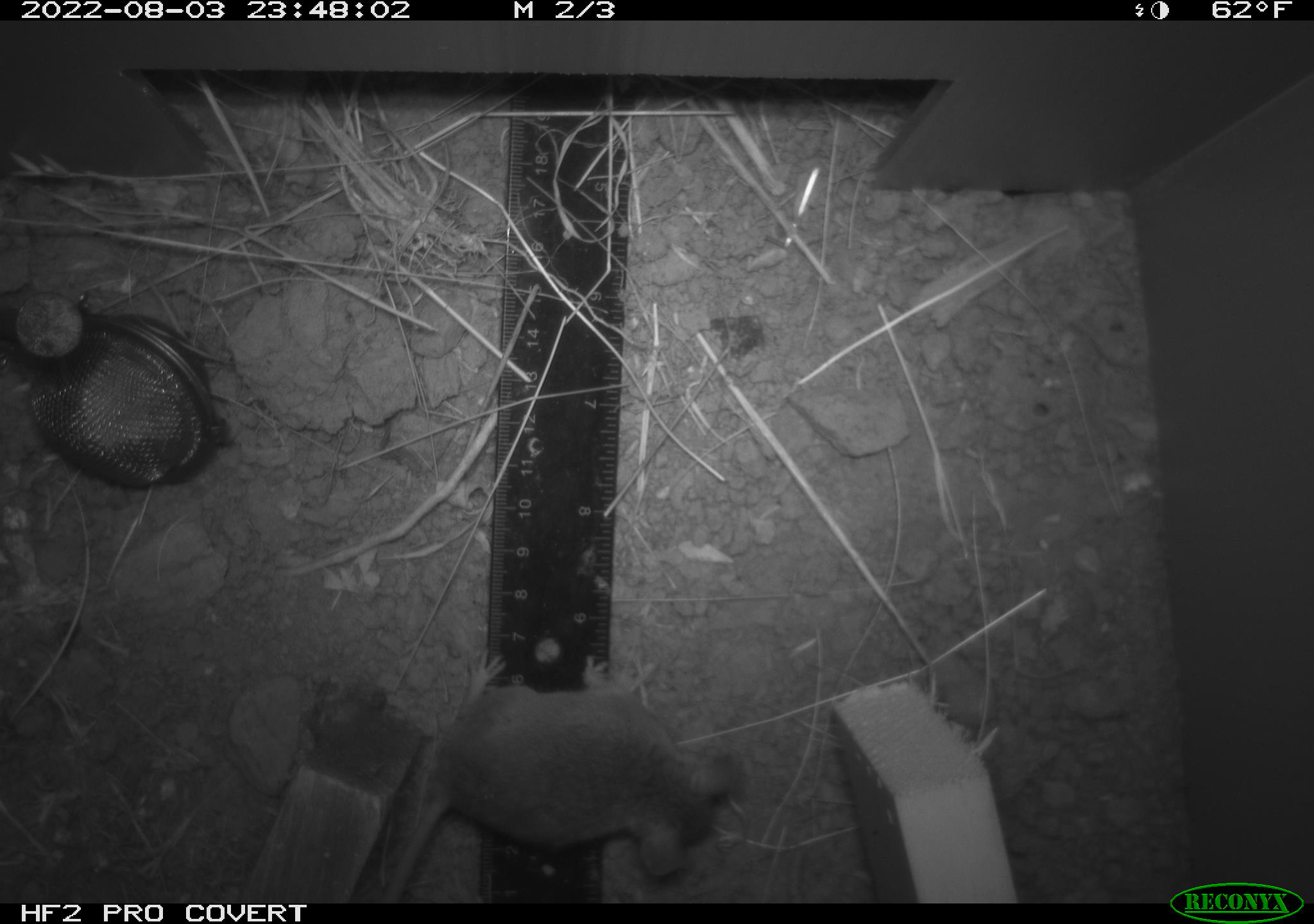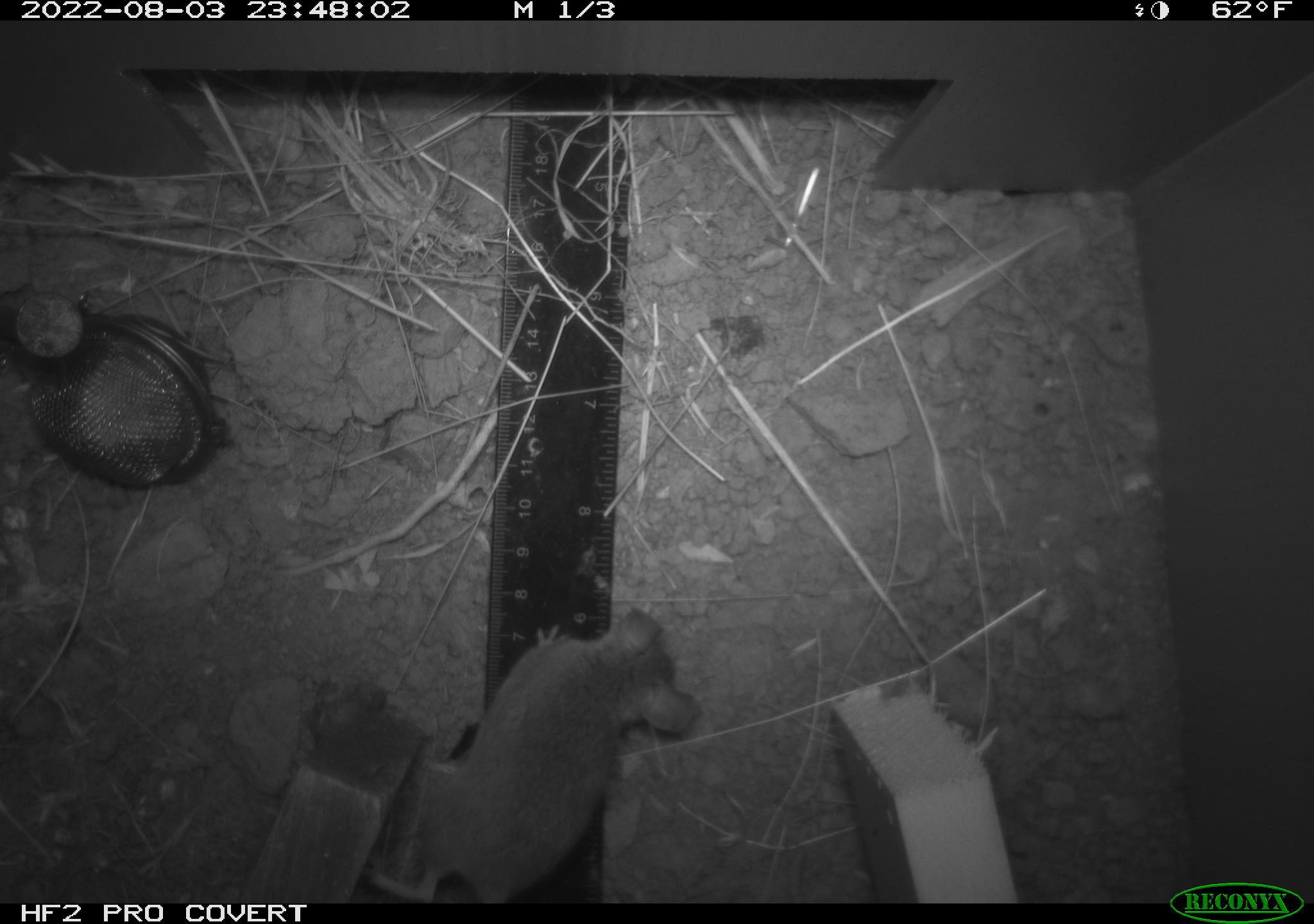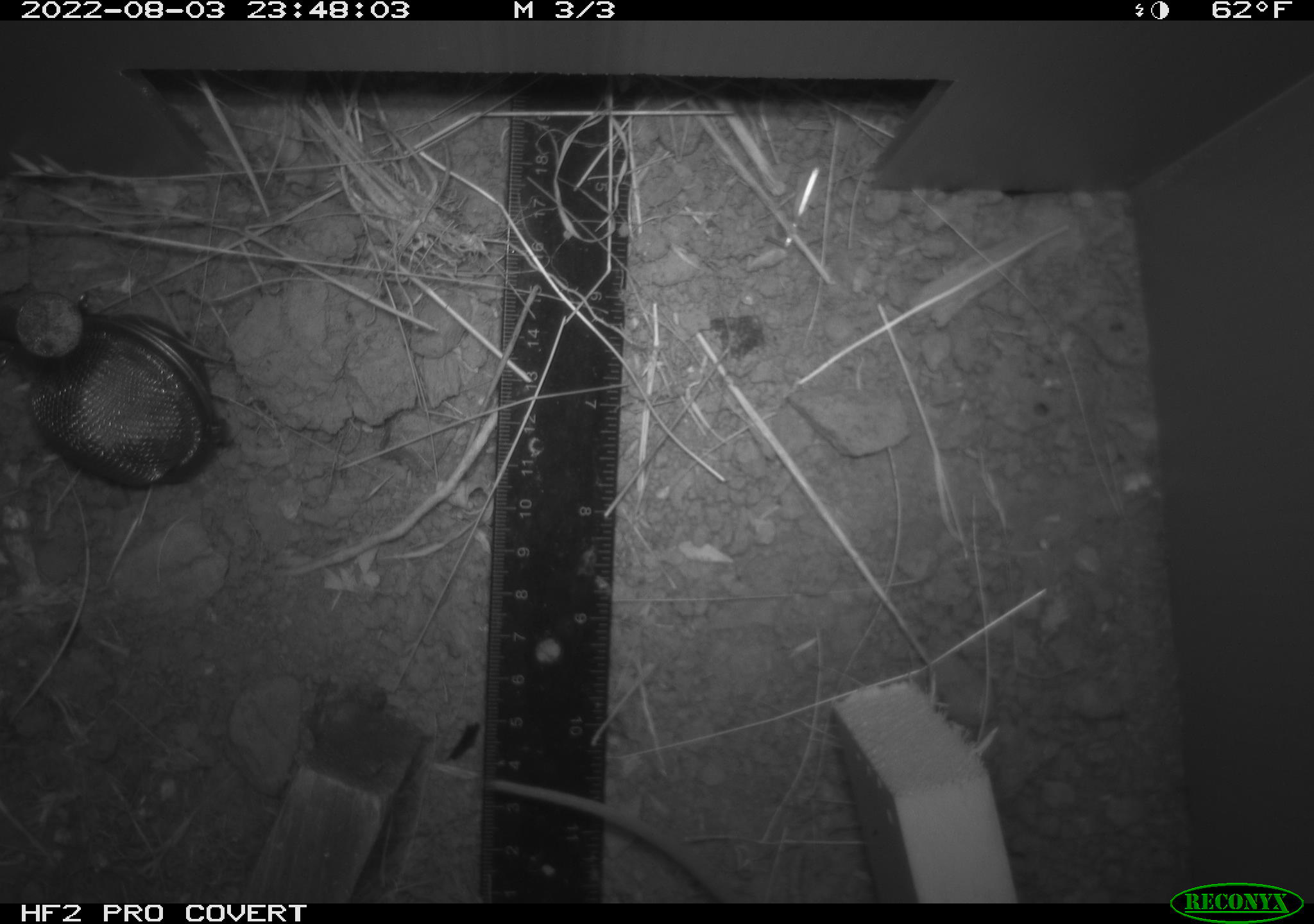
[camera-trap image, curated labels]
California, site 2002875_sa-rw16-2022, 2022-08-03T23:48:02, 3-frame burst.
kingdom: Animalia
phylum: Chordata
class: Mammalia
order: Rodentia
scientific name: Rodentia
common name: mouse species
Mouse species (Rodentia).